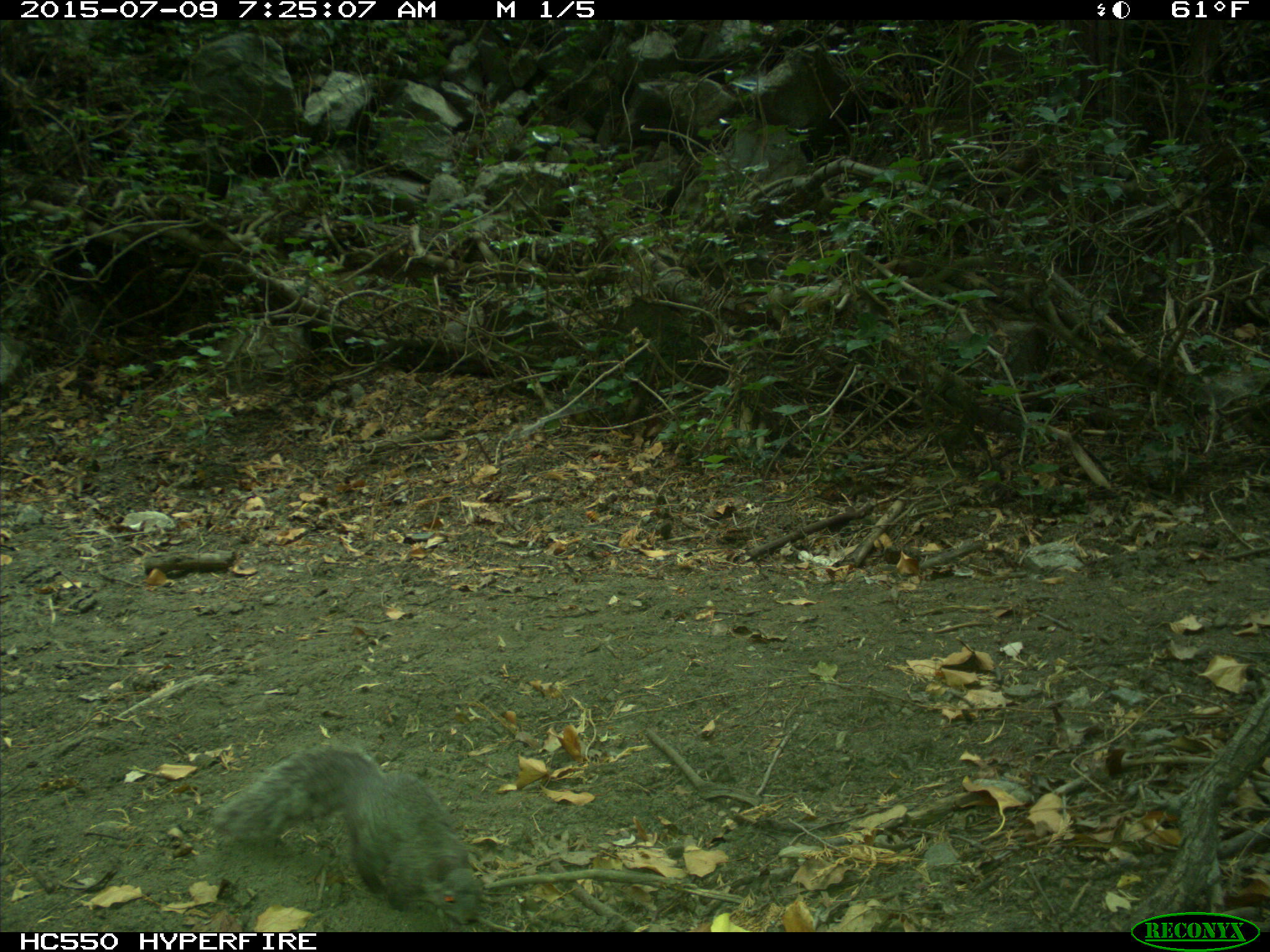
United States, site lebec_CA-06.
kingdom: Animalia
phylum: Chordata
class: Mammalia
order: Rodentia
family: Sciuridae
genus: Sciurus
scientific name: Sciurus carolinensis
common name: eastern gray squirrel